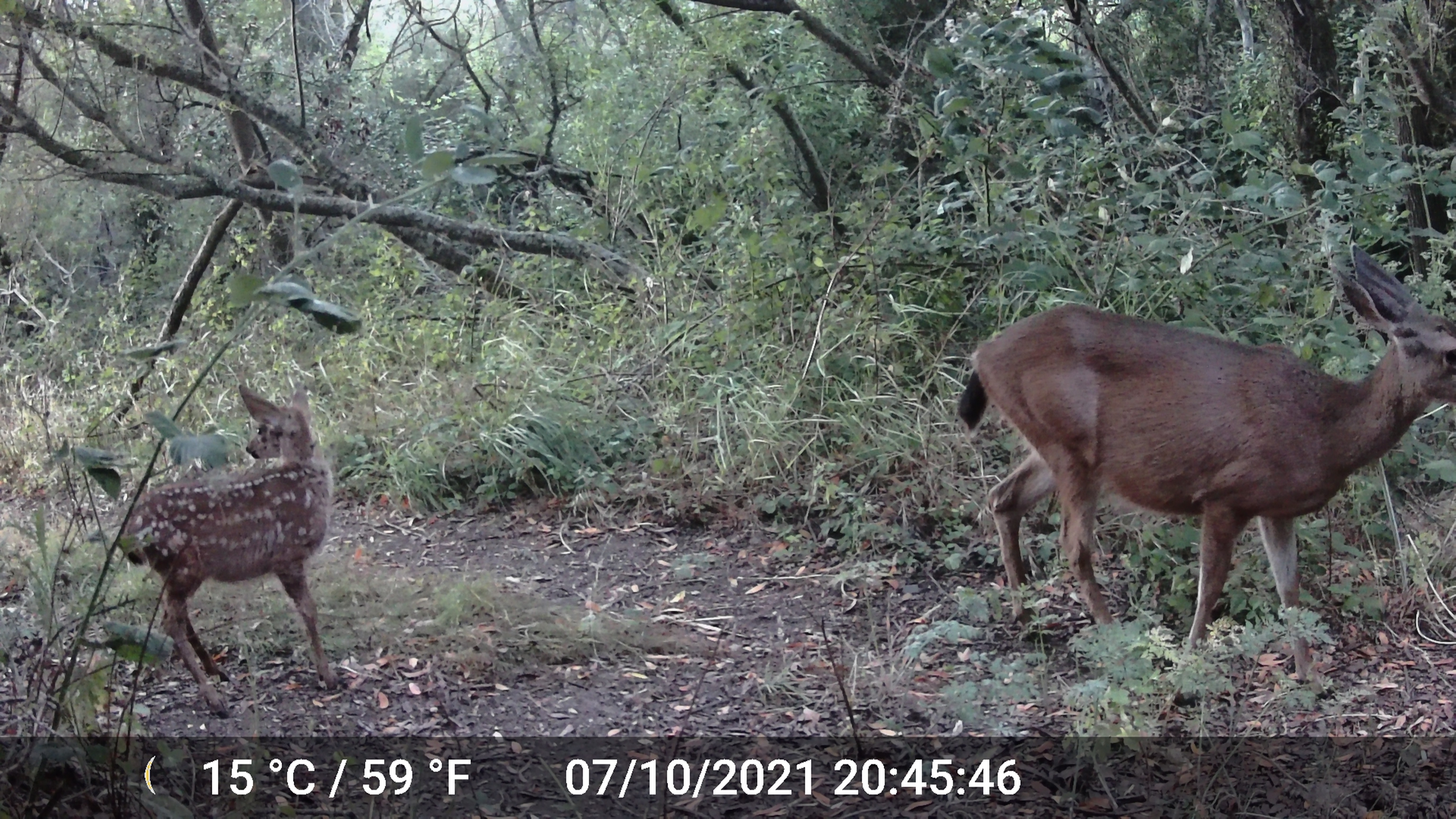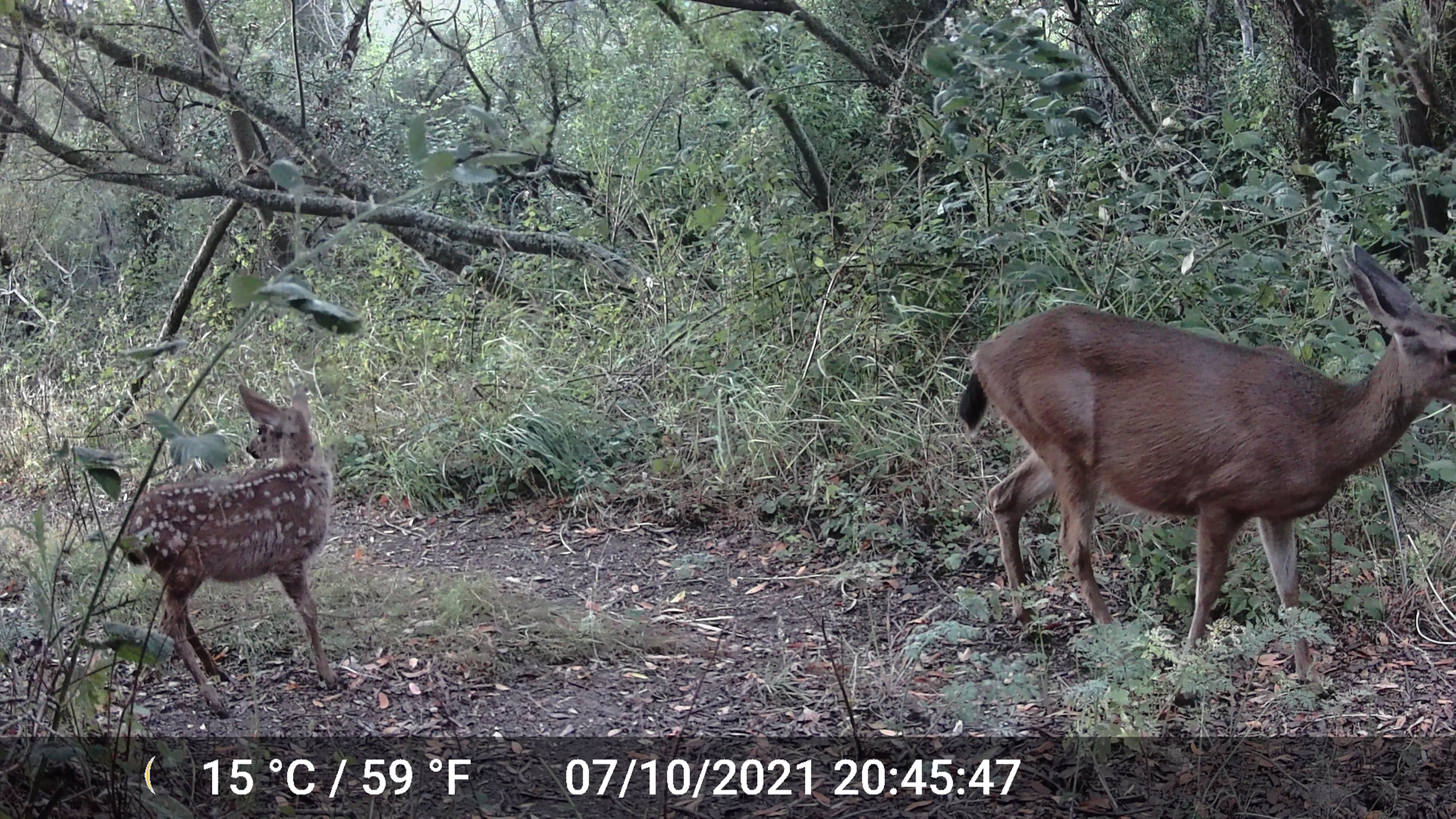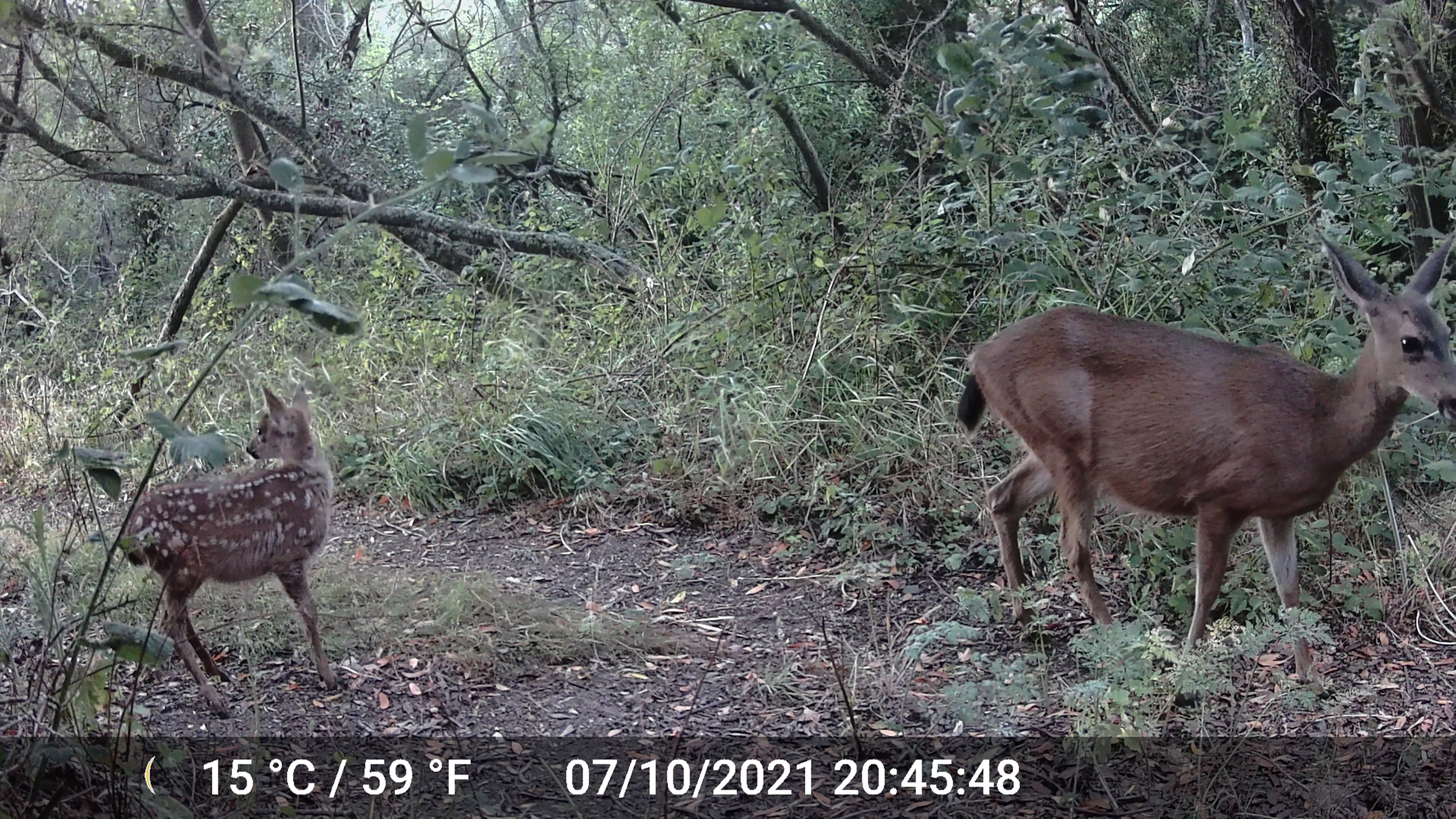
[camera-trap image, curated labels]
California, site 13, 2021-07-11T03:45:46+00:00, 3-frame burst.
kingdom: Animalia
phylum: Chordata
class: Mammalia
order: Artiodactyla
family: Cervidae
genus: Odocoileus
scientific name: Odocoileus hemionus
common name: mule deer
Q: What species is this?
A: Mule deer (Odocoileus hemionus).